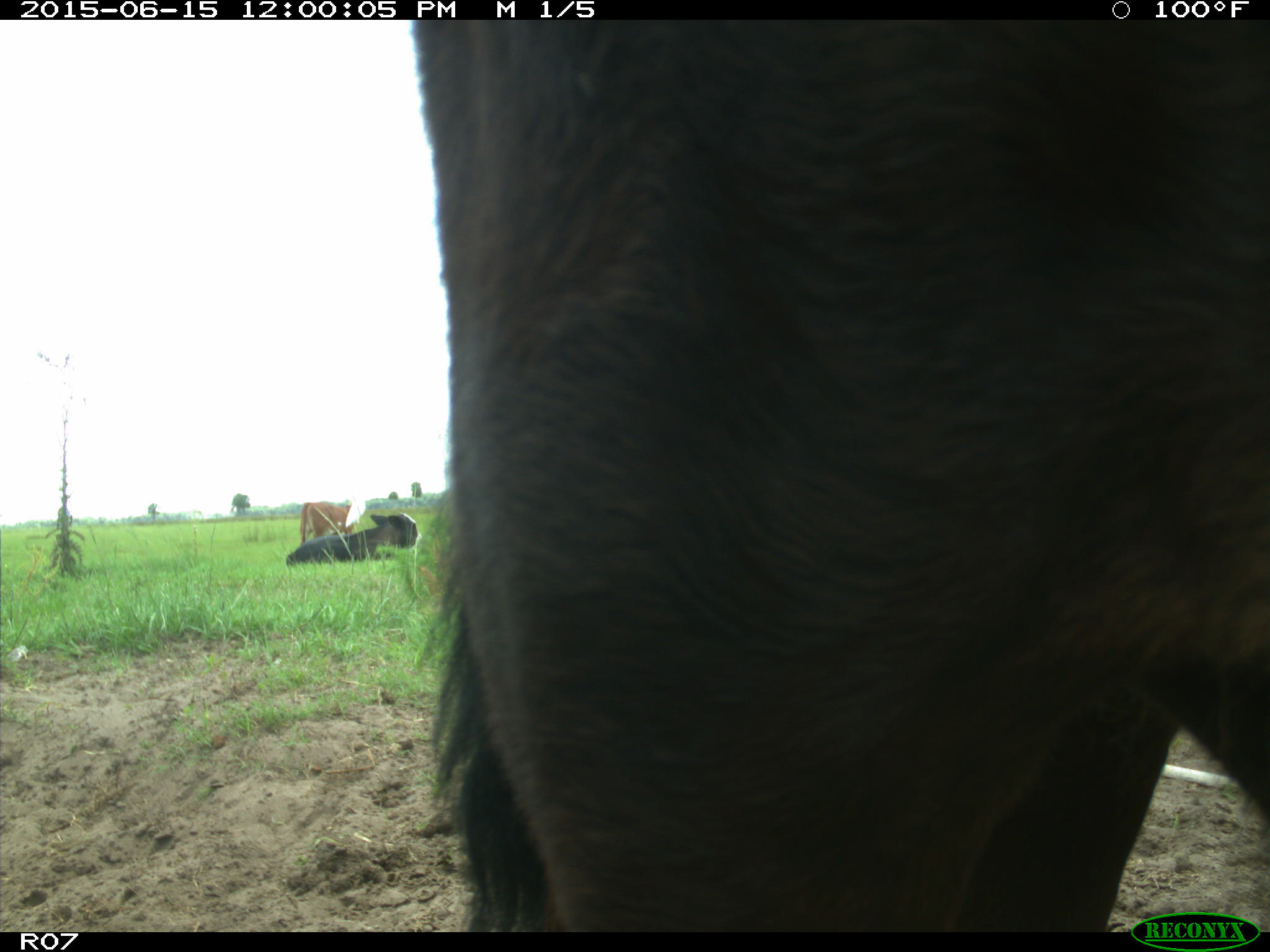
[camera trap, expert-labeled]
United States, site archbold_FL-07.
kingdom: Animalia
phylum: Chordata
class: Mammalia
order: Artiodactyla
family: Bovidae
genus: Bos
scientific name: Bos taurus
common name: domestic cow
Bos taurus (domestic cow).